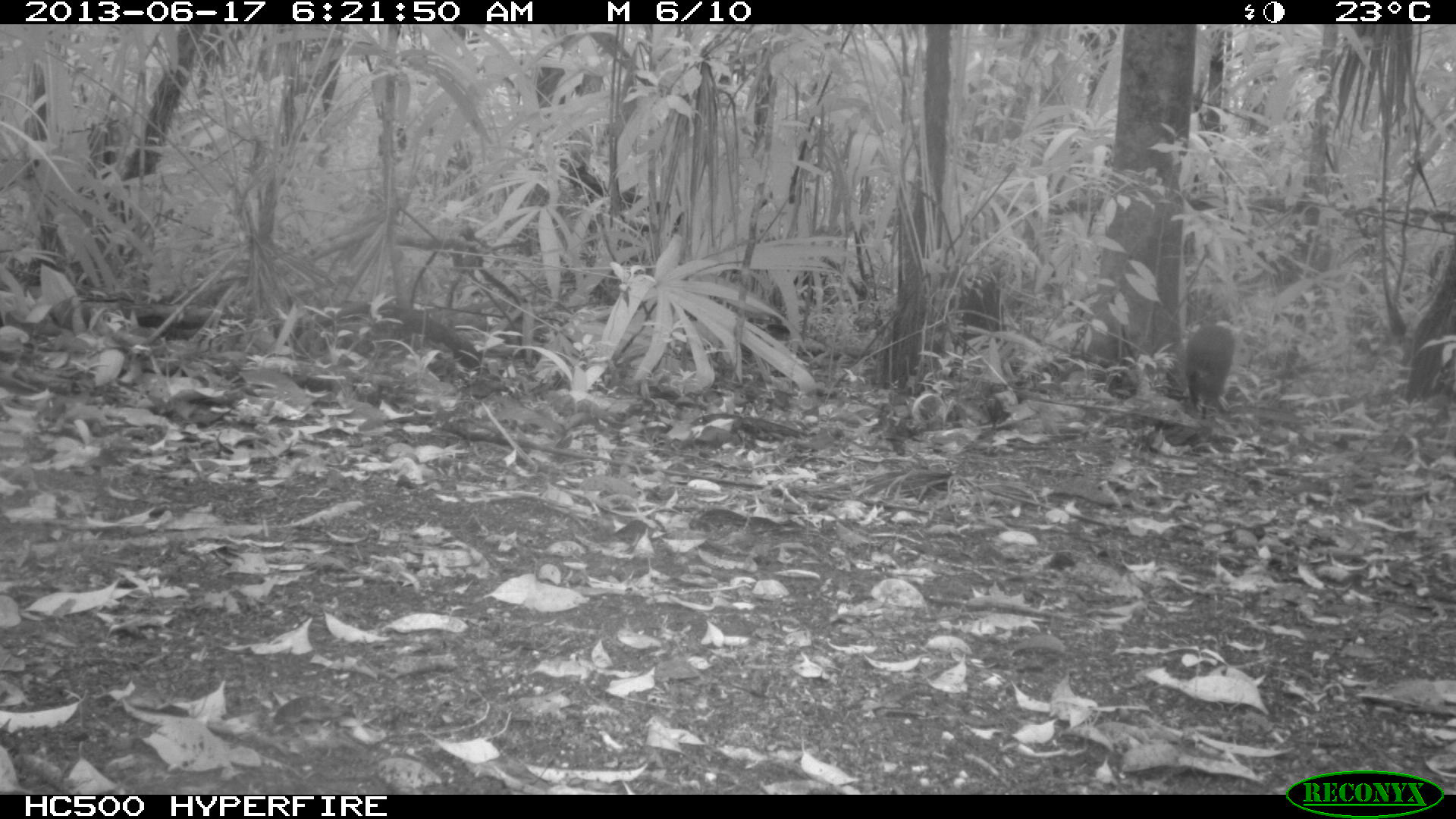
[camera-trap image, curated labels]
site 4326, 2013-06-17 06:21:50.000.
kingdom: Animalia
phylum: Chordata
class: Mammalia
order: Rodentia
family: Dasyproctidae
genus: Dasyprocta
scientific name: Dasyprocta punctata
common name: central american agouti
Dasyprocta punctata (central american agouti), count 1.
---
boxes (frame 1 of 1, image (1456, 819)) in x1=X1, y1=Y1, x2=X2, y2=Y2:
dasyprocta punctata: x1=1183, y1=321, x2=1236, y2=419